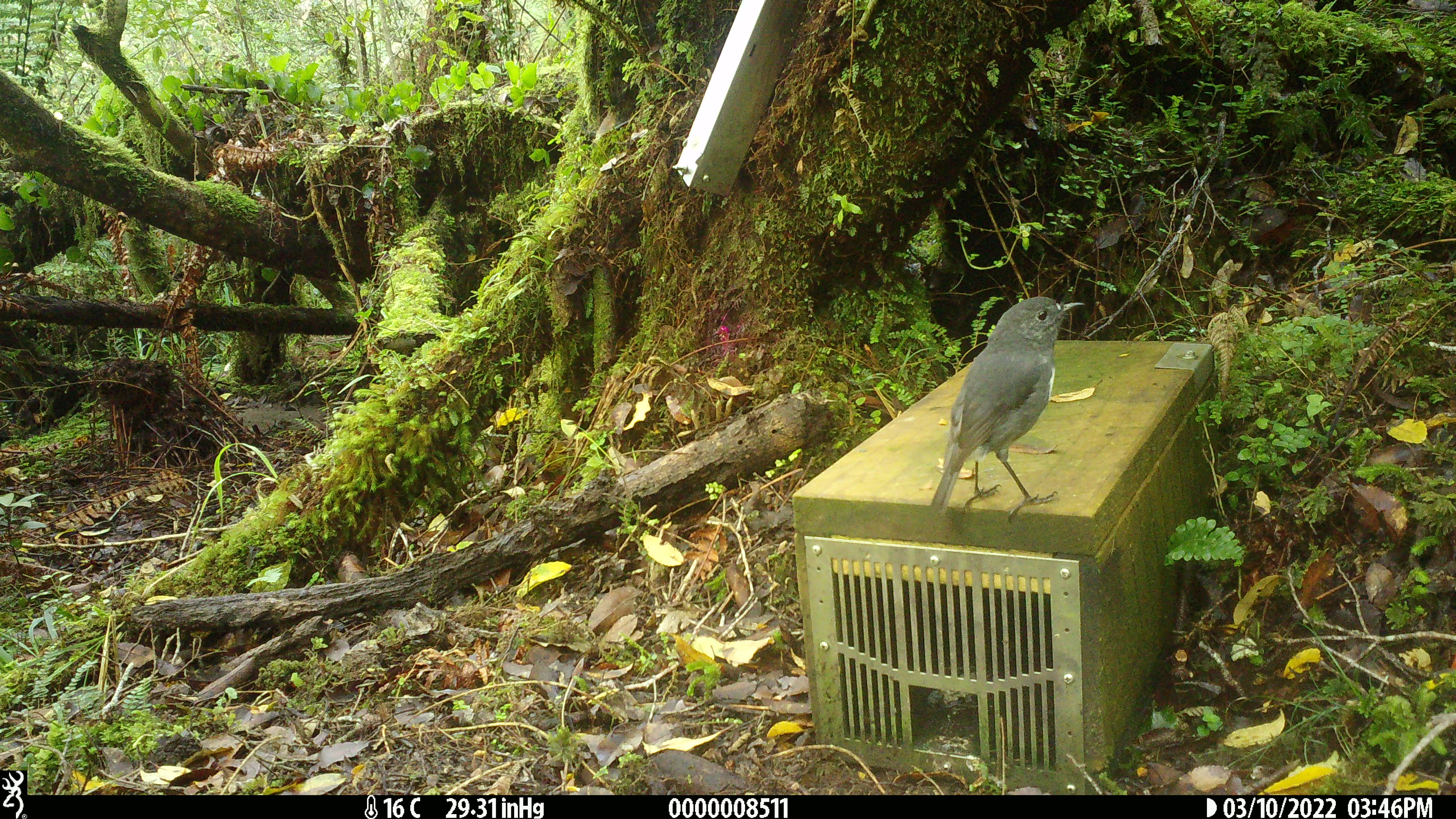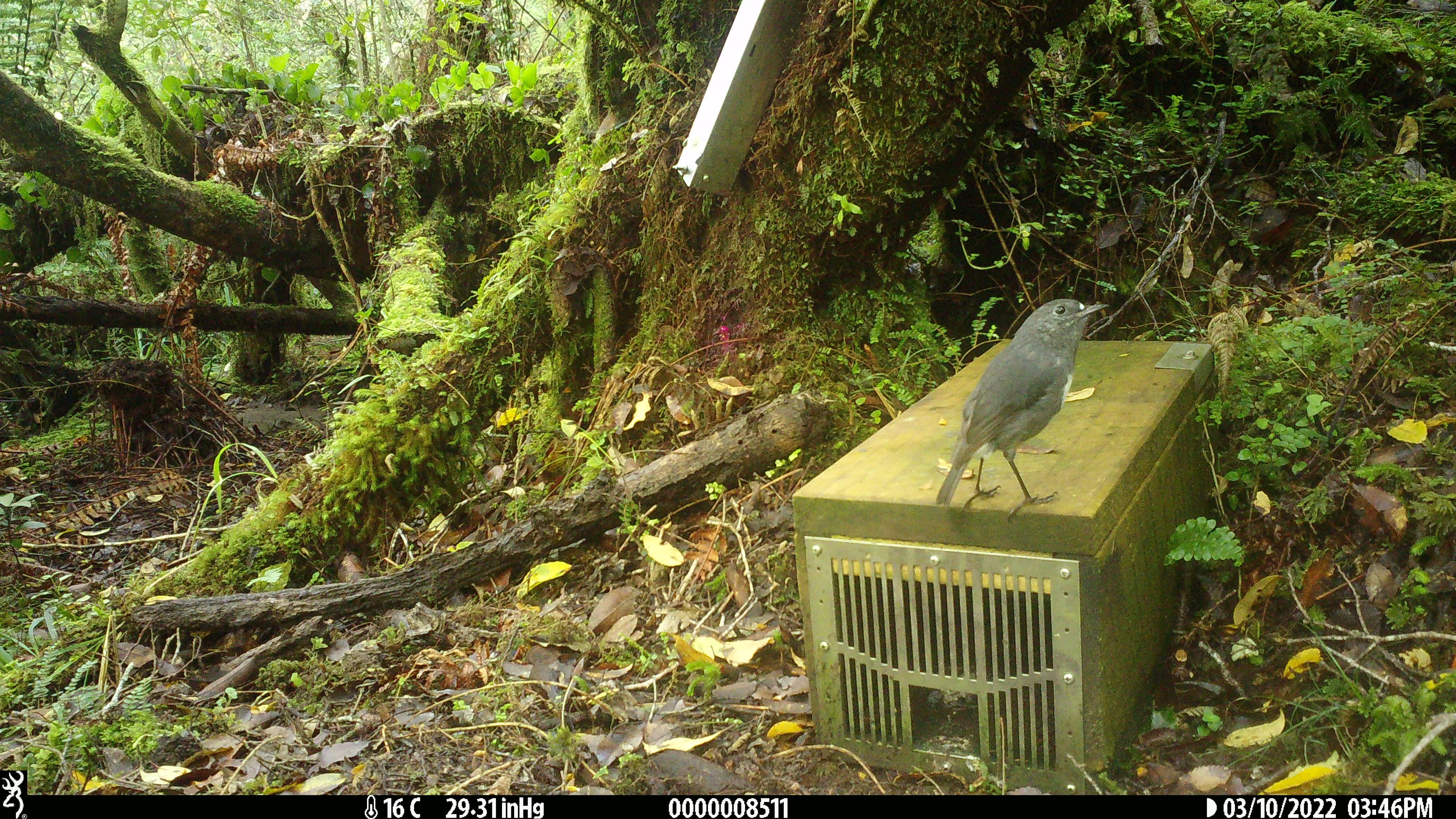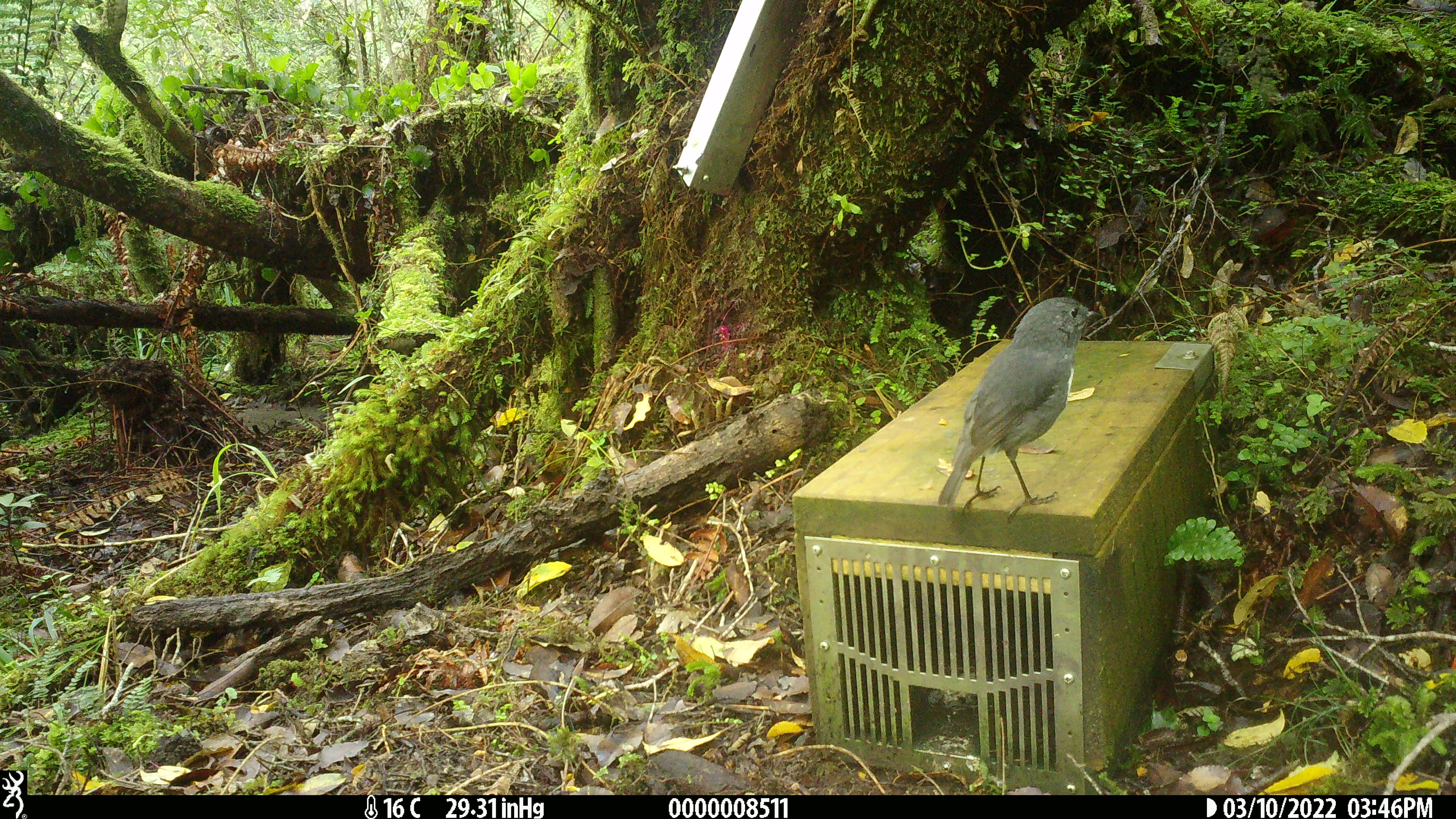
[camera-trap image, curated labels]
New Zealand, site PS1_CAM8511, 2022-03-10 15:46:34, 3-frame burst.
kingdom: Animalia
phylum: Chordata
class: Aves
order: Passeriformes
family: Petroicidae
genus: Petroica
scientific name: Petroica australis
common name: new zealand robin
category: robin